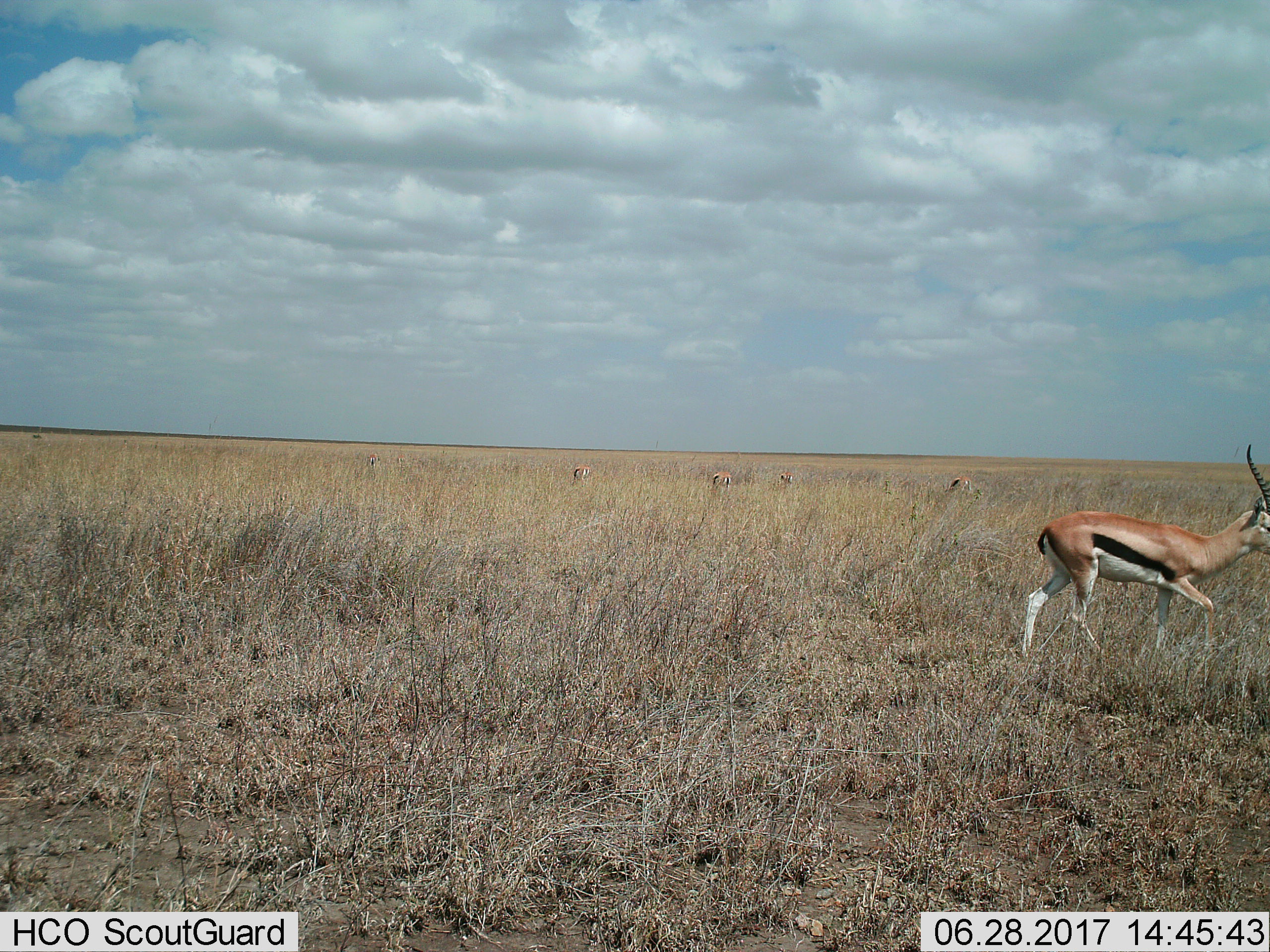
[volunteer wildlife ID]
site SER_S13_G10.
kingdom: Animalia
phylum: Chordata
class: Mammalia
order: Artiodactyla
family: Bovidae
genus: Eudorcas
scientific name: Eudorcas thomsonii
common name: thomson's gazelle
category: gazellethomsons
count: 6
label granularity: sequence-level